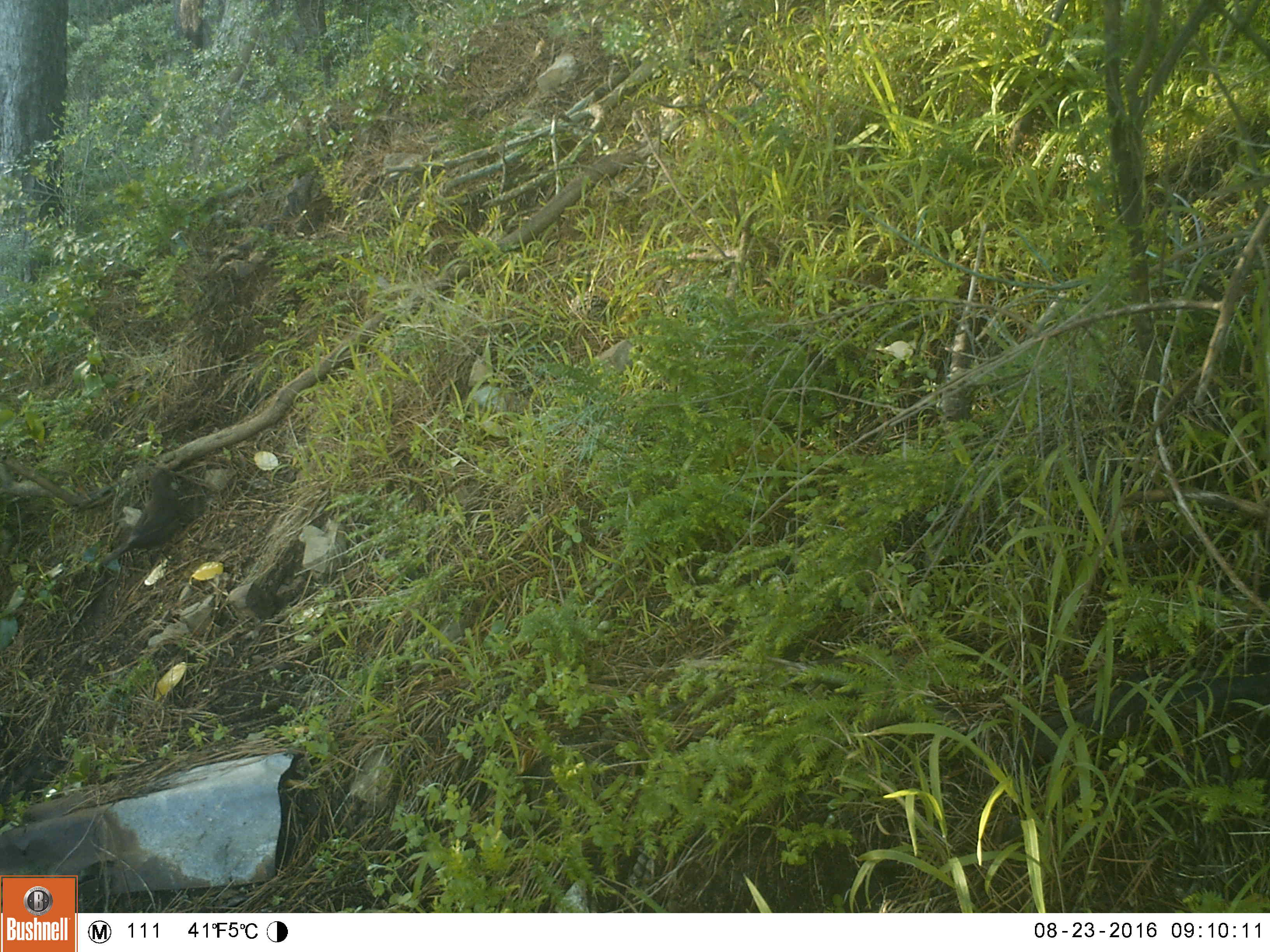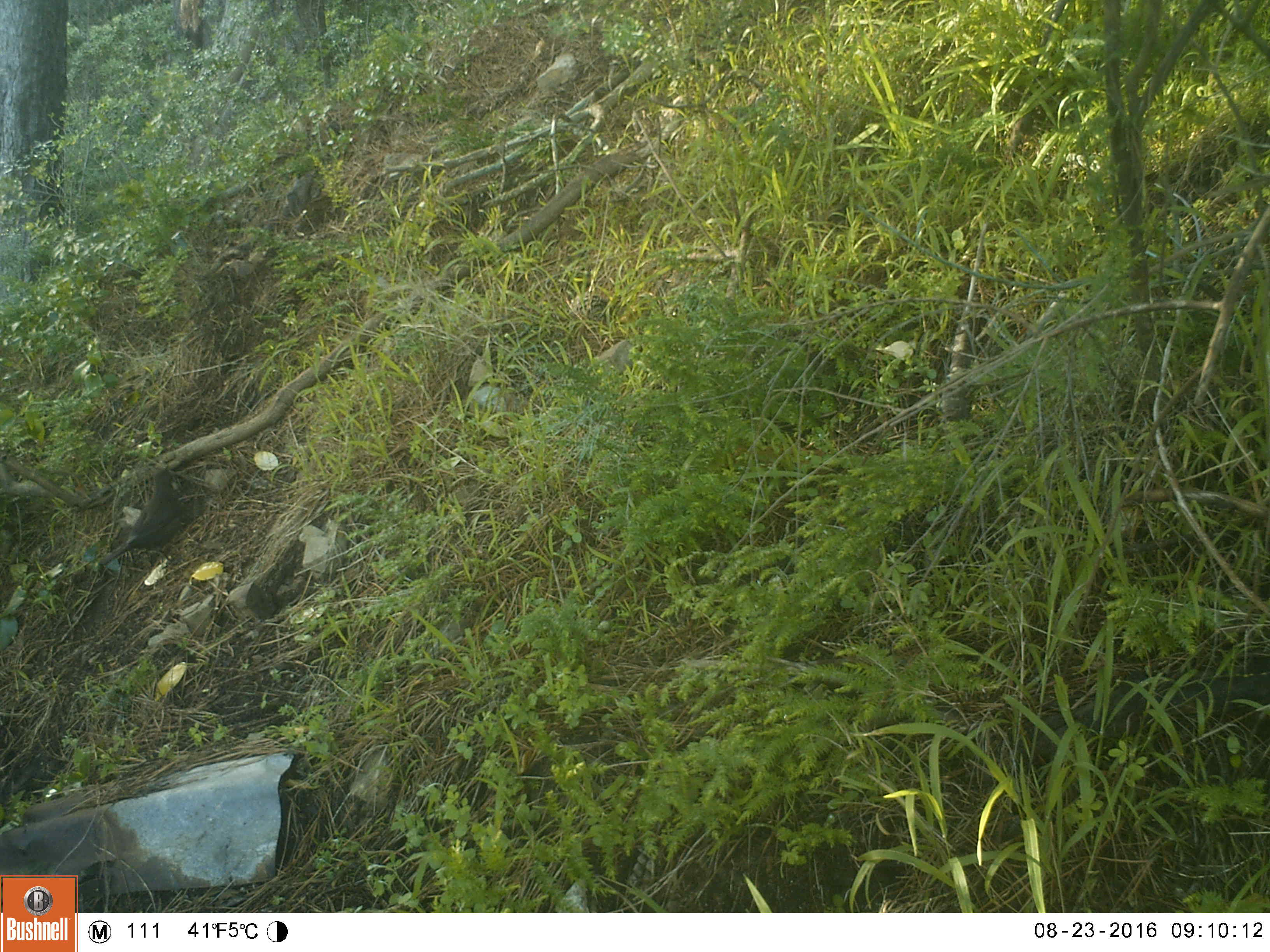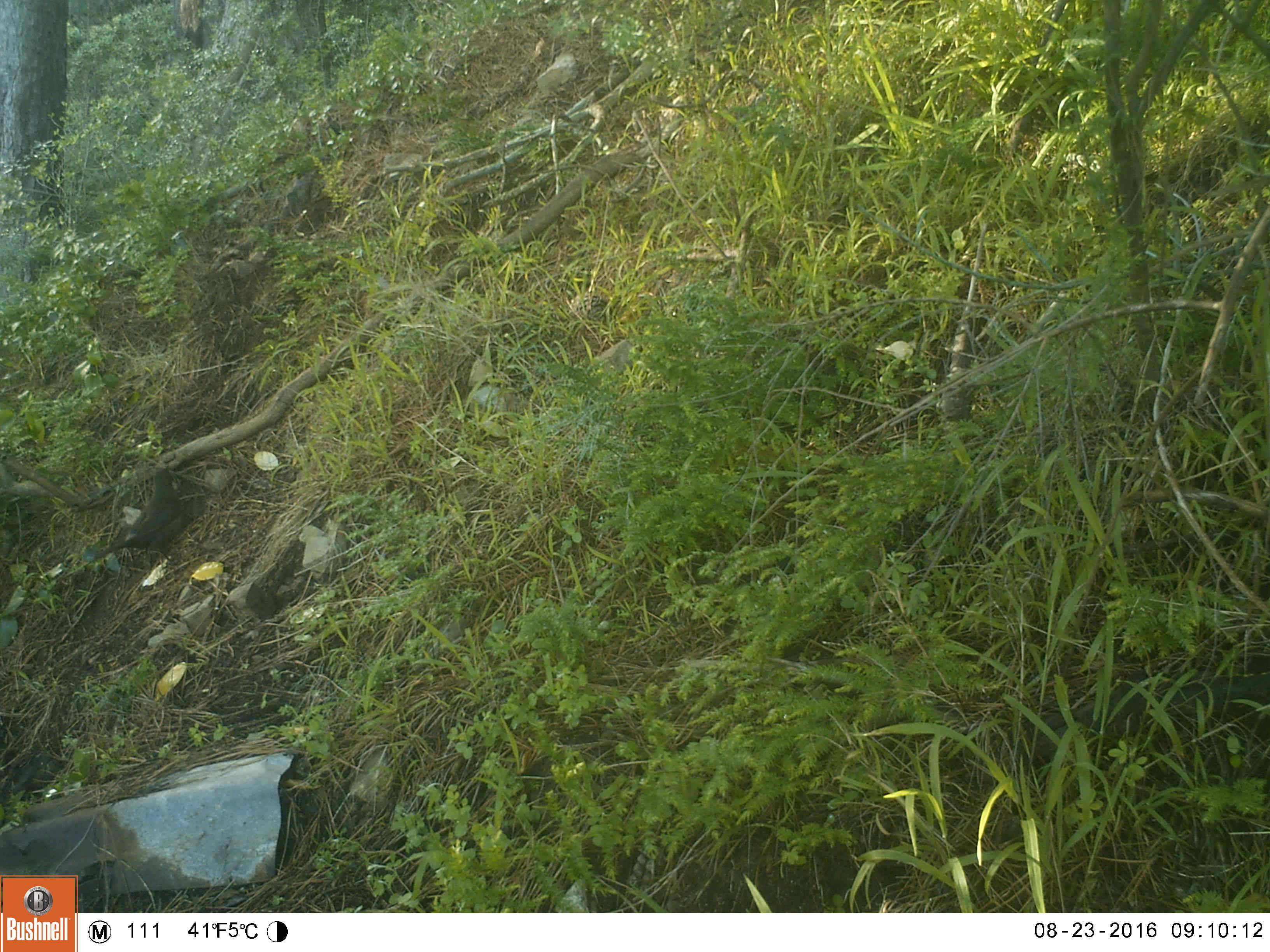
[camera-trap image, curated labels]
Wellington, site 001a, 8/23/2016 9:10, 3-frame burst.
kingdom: Animalia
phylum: Chordata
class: Aves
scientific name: Aves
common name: bird